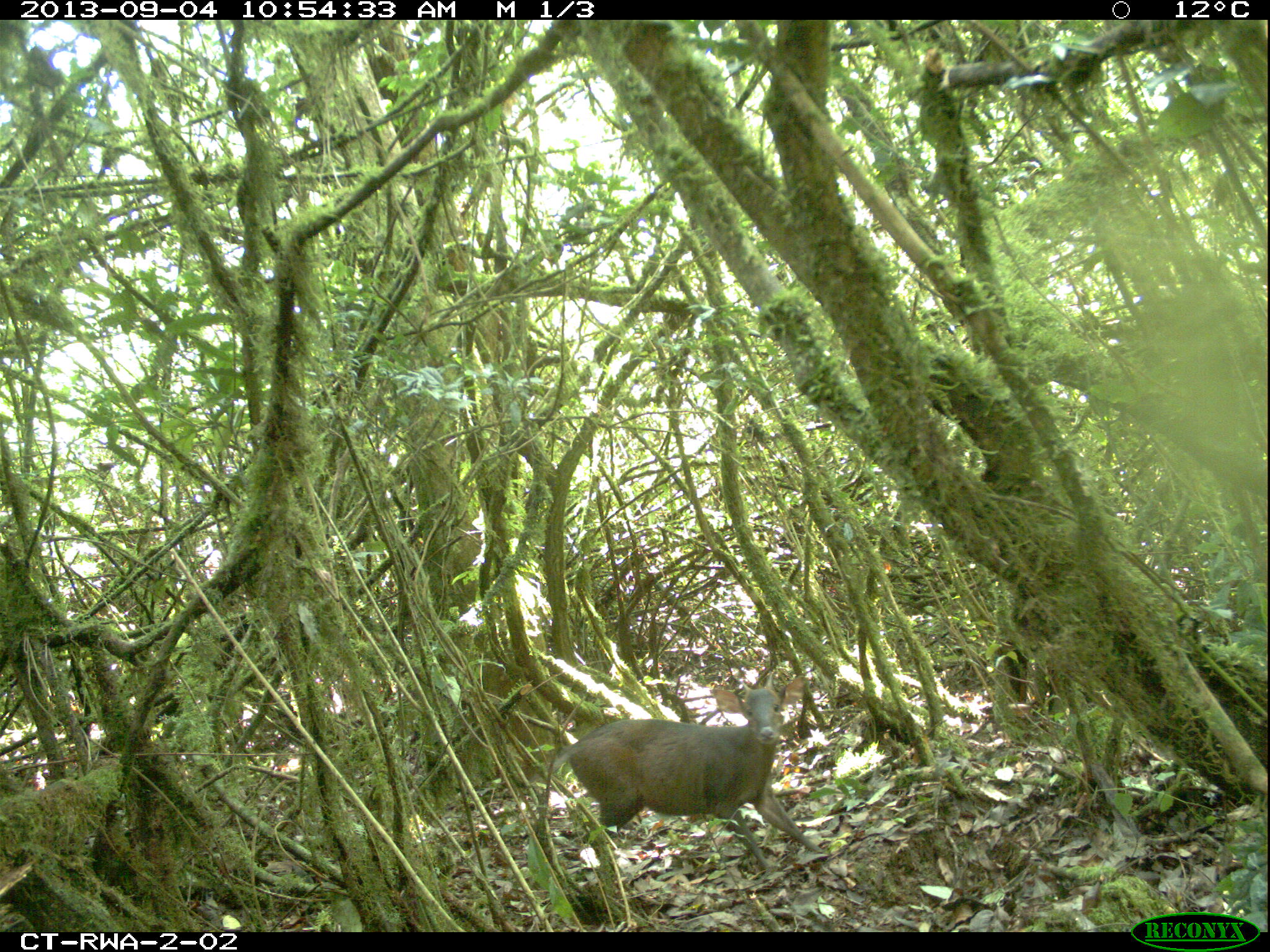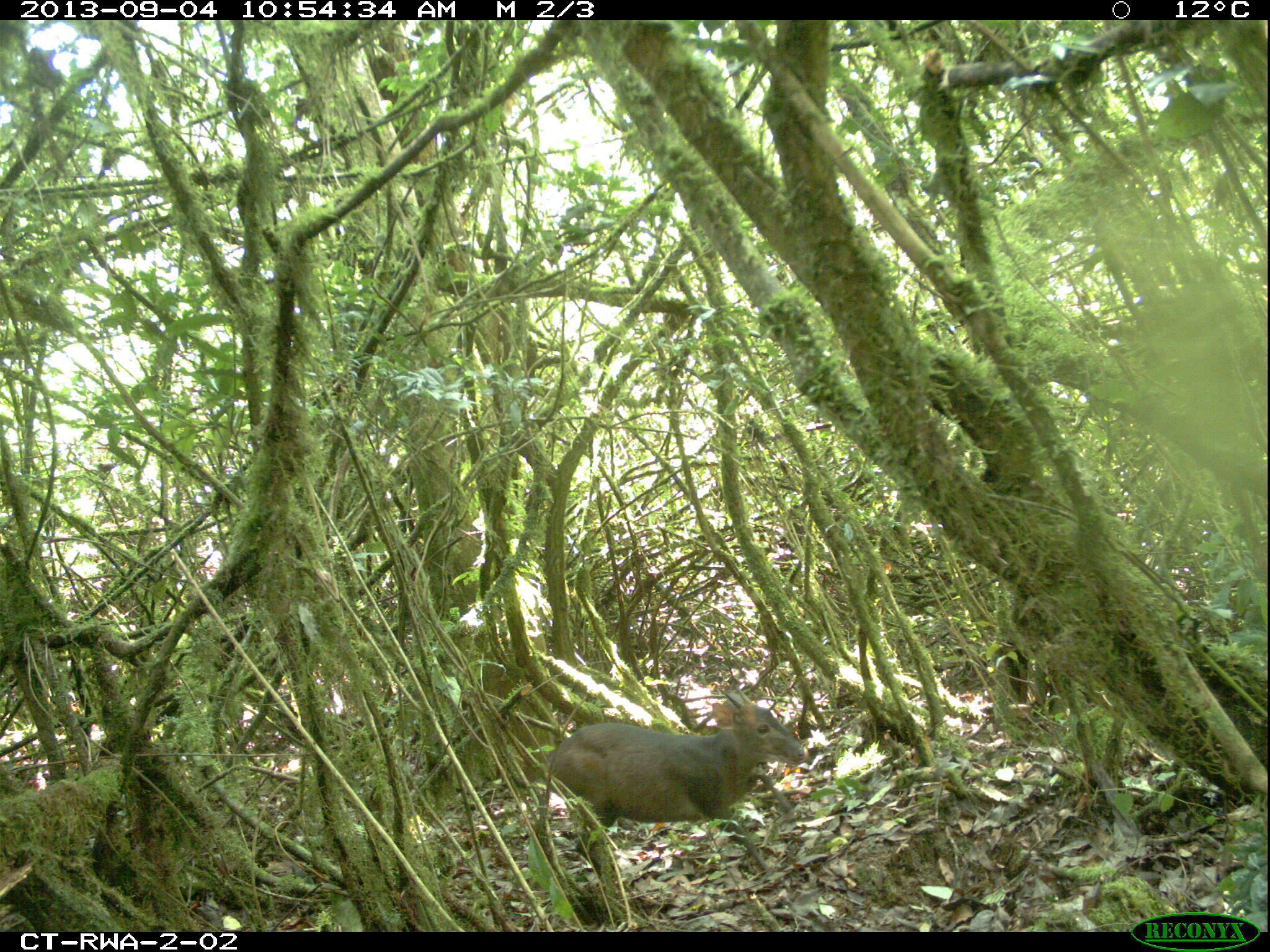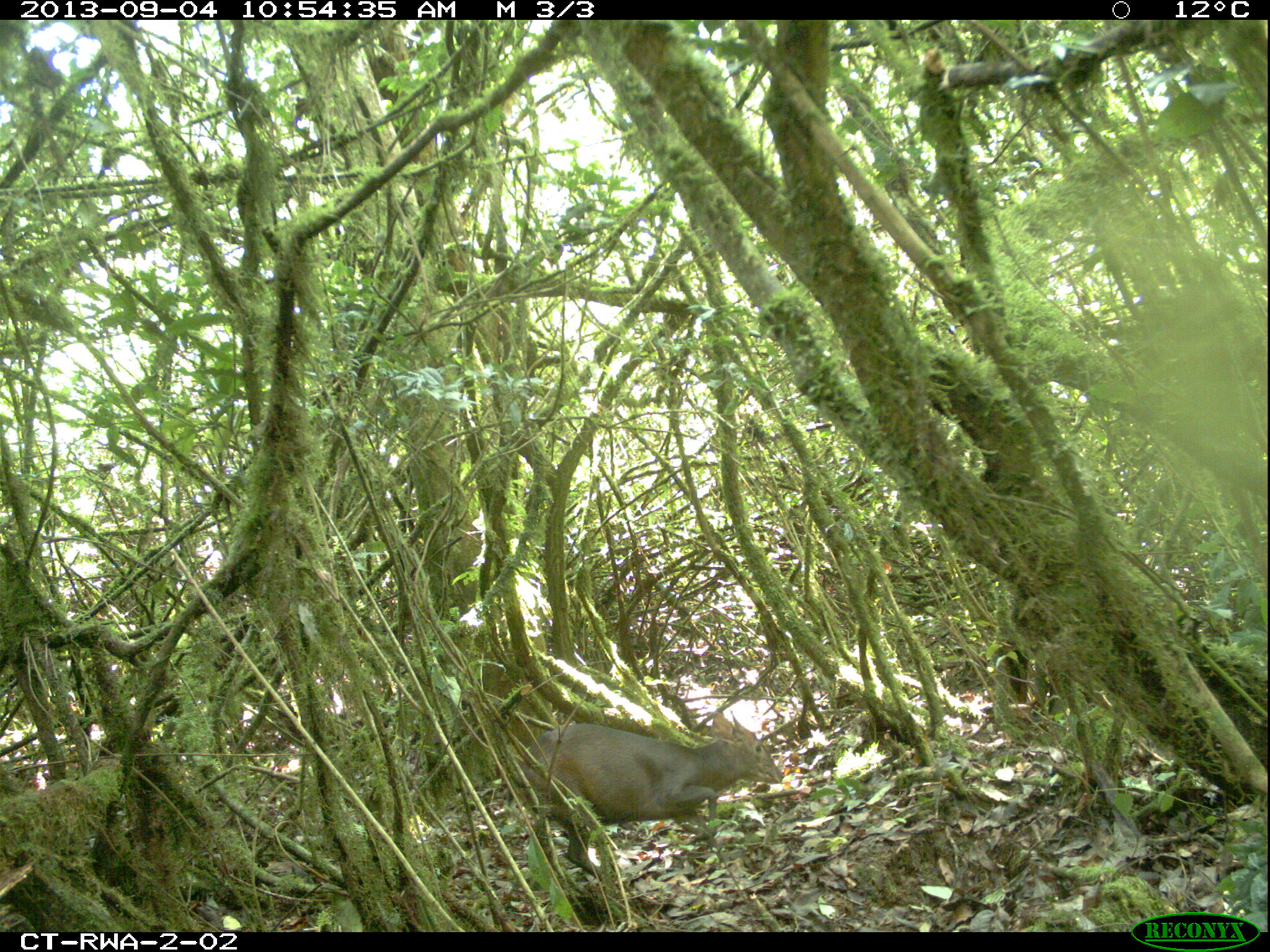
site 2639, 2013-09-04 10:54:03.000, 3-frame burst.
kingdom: Animalia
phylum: Chordata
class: Mammalia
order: Artiodactyla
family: Bovidae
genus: Cephalophus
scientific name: Cephalophus nigrifrons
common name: black-fronted duiker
Cephalophus nigrifrons (black-fronted duiker), count 1.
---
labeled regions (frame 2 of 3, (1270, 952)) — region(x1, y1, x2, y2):
cephalophus nigrifrons: region(539, 679, 810, 880)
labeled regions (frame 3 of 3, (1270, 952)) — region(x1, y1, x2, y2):
cephalophus nigrifrons: region(506, 707, 787, 894)